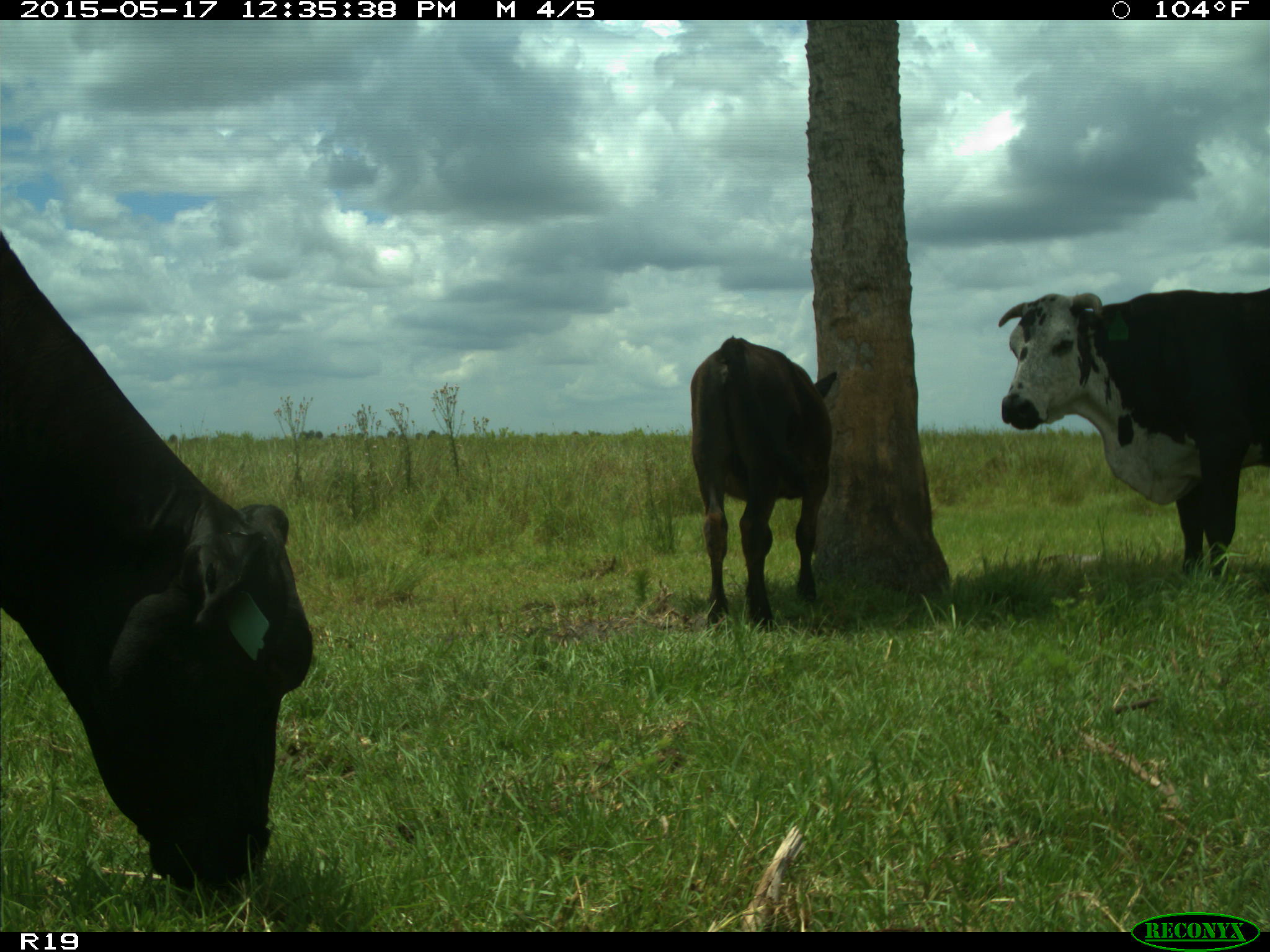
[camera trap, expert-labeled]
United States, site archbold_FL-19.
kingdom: Animalia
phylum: Chordata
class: Mammalia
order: Artiodactyla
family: Bovidae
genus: Bos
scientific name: Bos taurus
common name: domestic cow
Bos taurus (domestic cow).